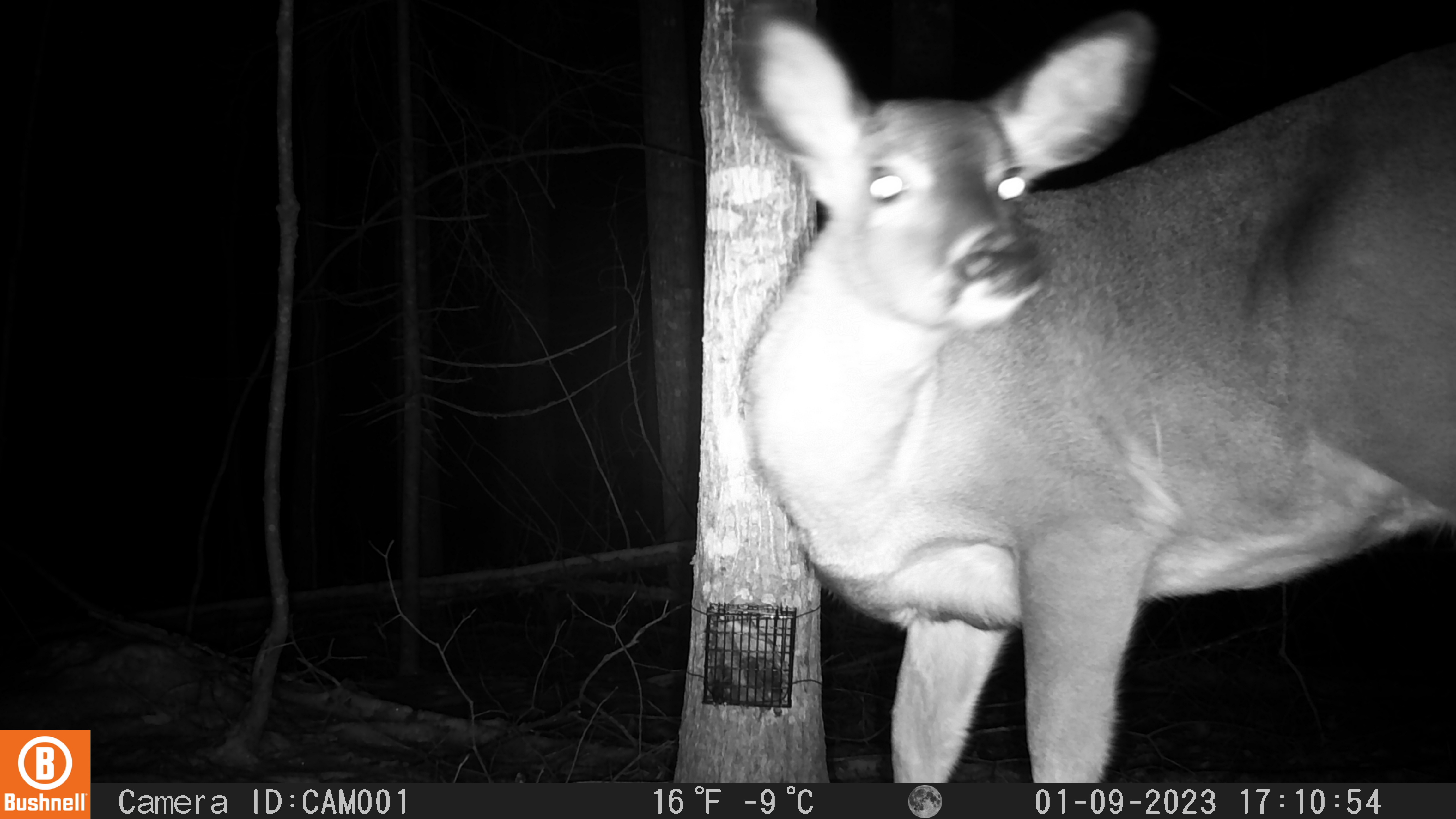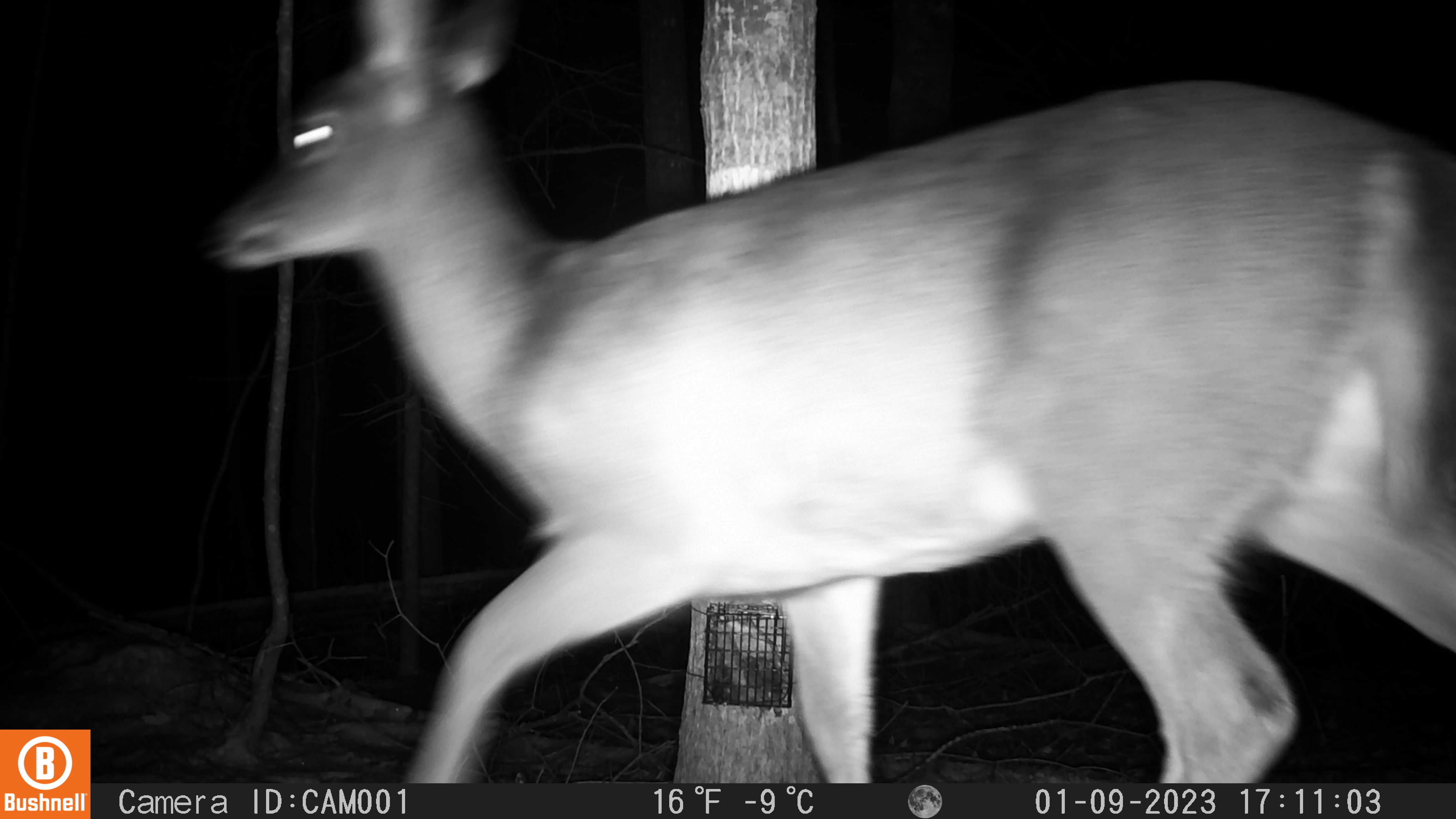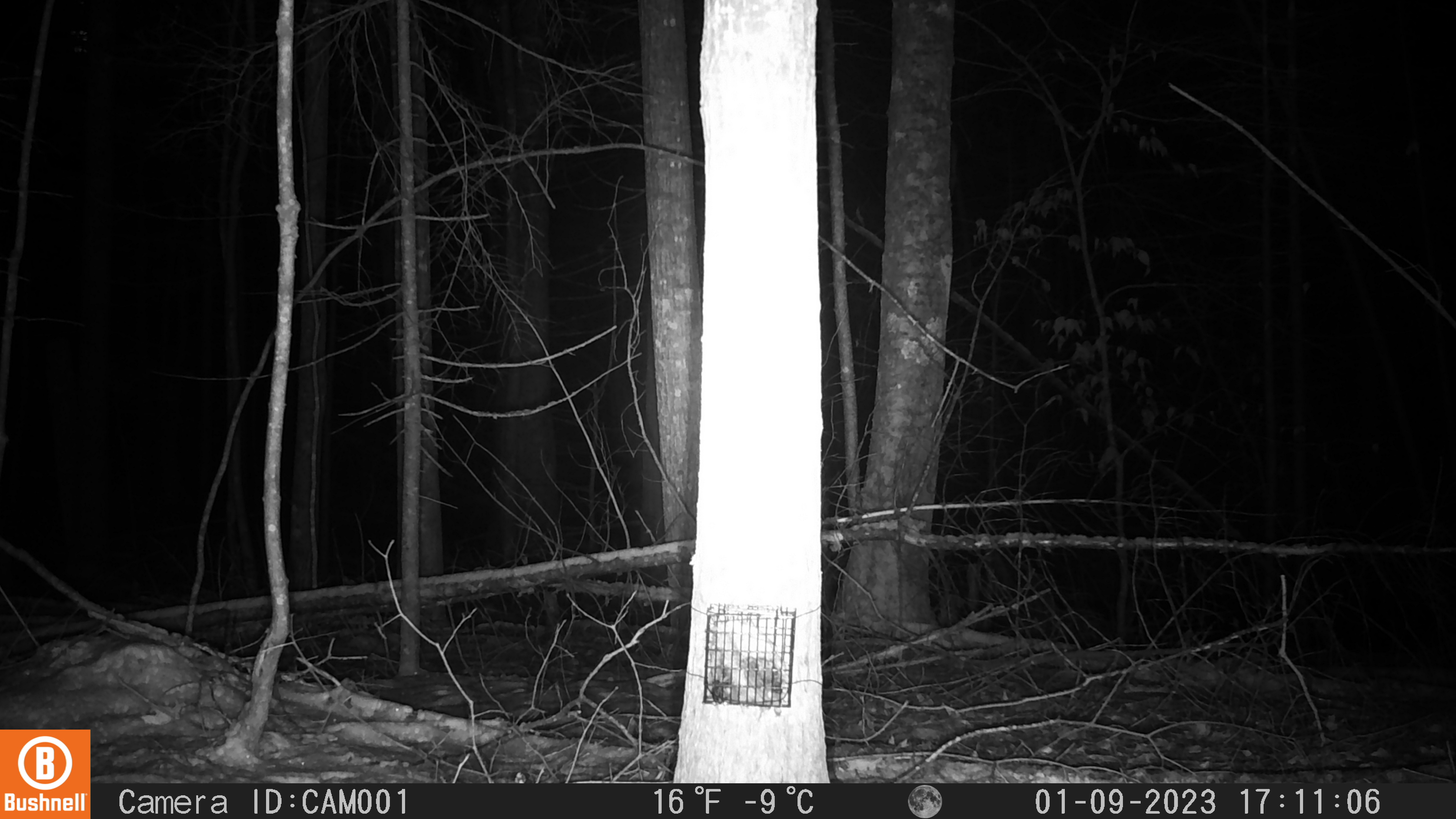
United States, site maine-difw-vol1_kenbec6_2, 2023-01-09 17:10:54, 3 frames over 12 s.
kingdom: Animalia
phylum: Chordata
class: Mammalia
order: Artiodactyla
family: Cervidae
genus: Odocoileus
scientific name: Odocoileus virginianus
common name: white-tailed deer